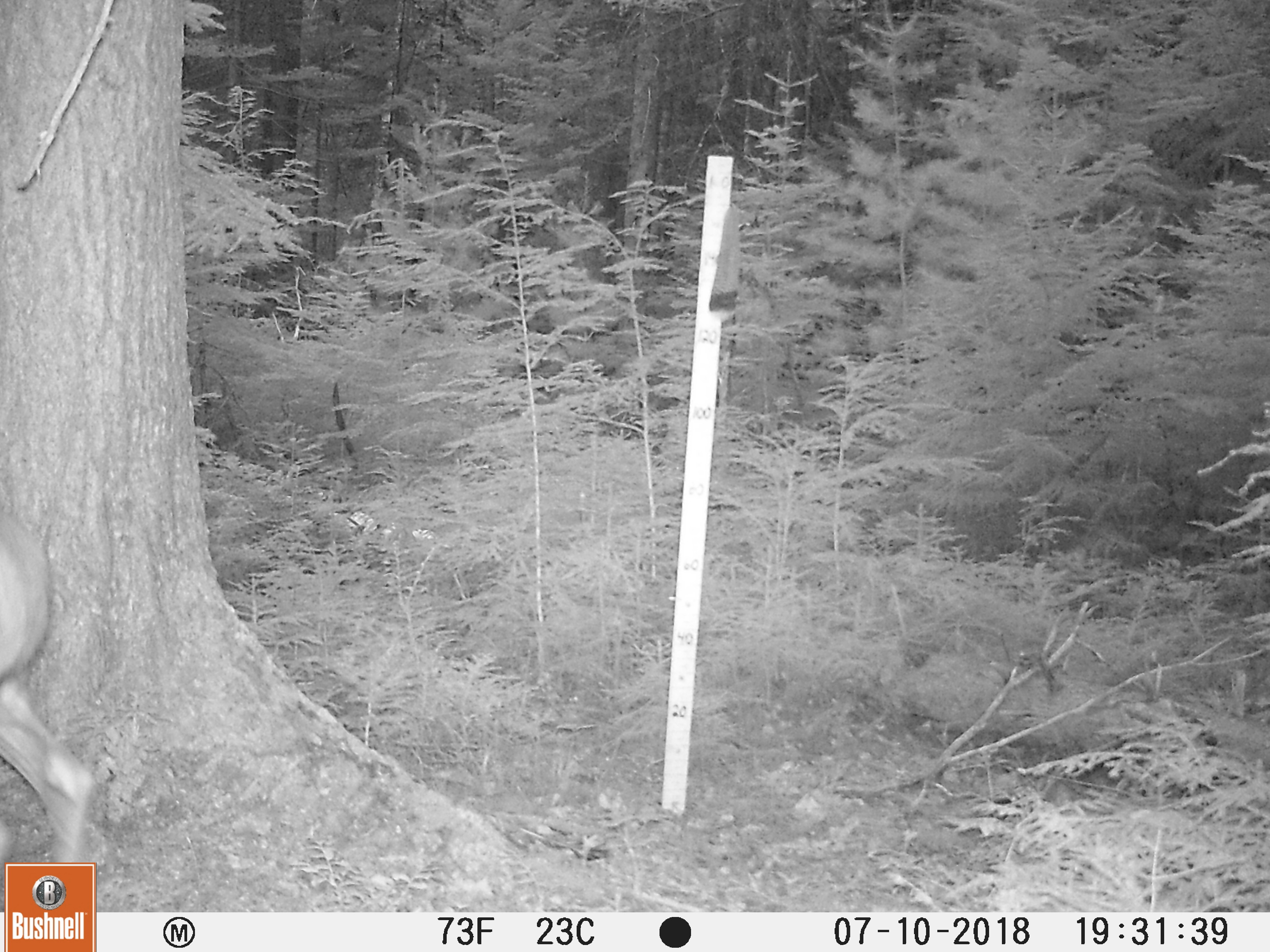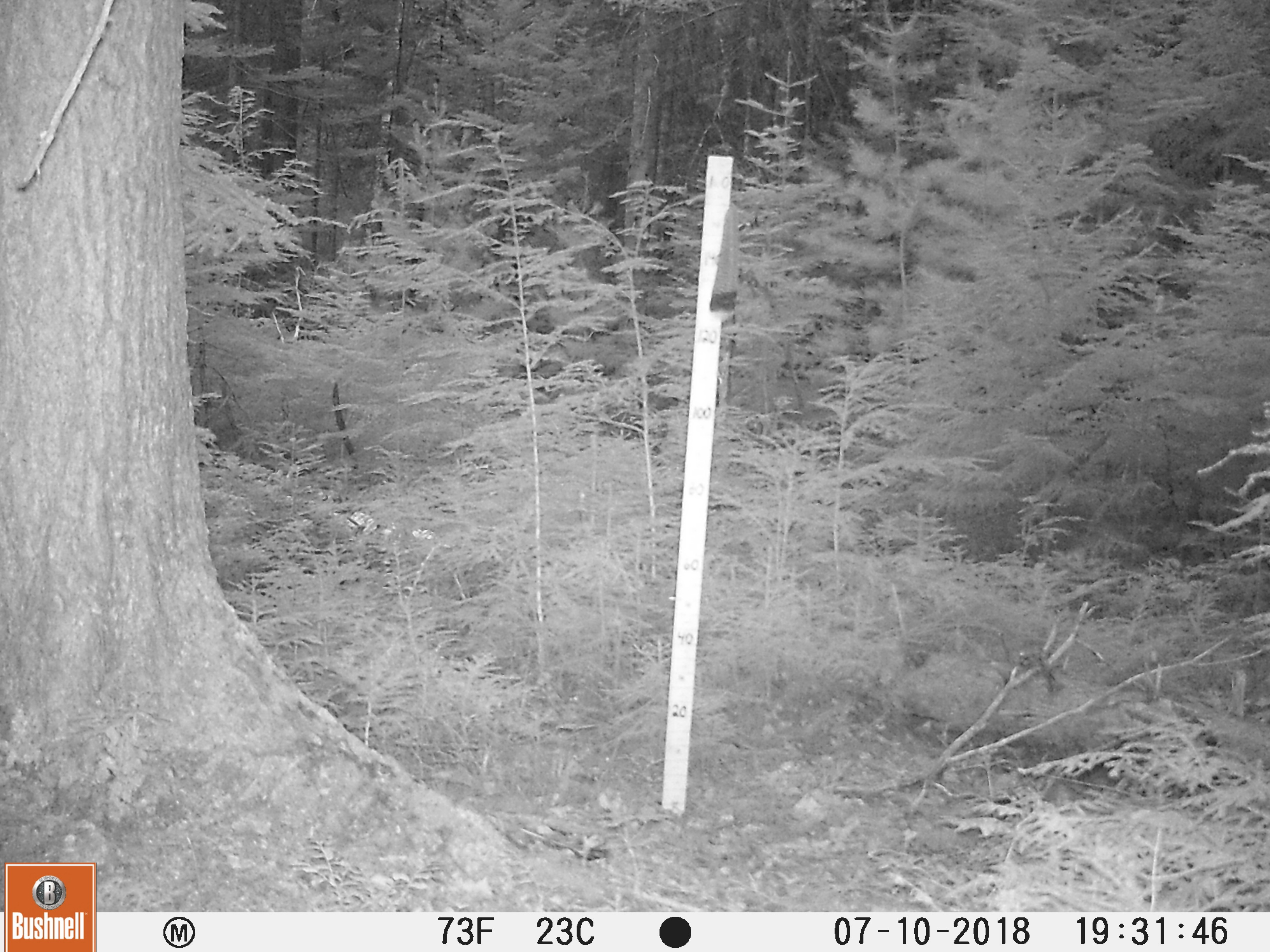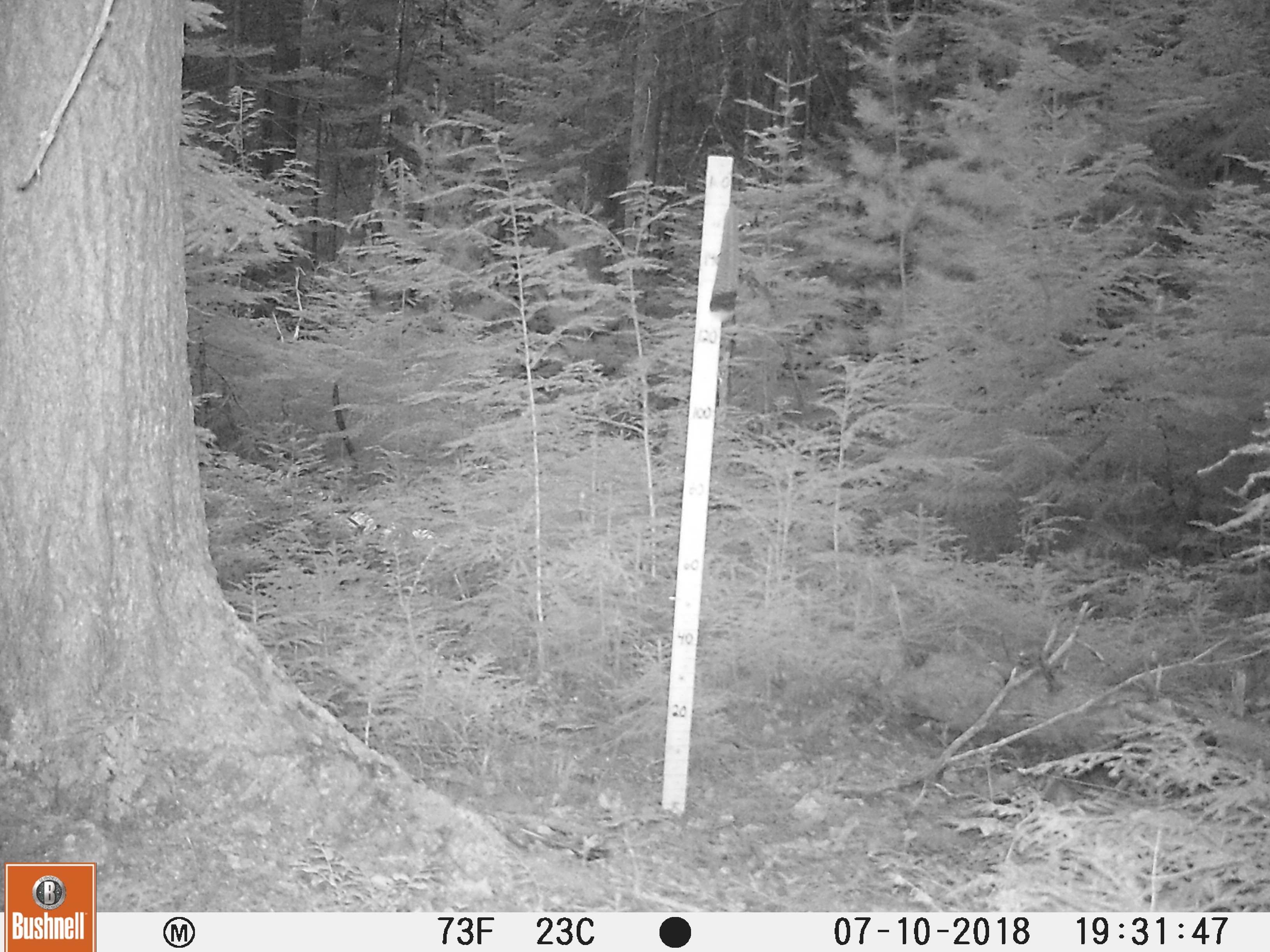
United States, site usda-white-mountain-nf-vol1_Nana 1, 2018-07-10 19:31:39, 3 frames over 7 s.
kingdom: Animalia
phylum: Chordata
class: Mammalia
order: Artiodactyla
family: Cervidae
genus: Odocoileus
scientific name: Odocoileus virginianus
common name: white-tailed deer